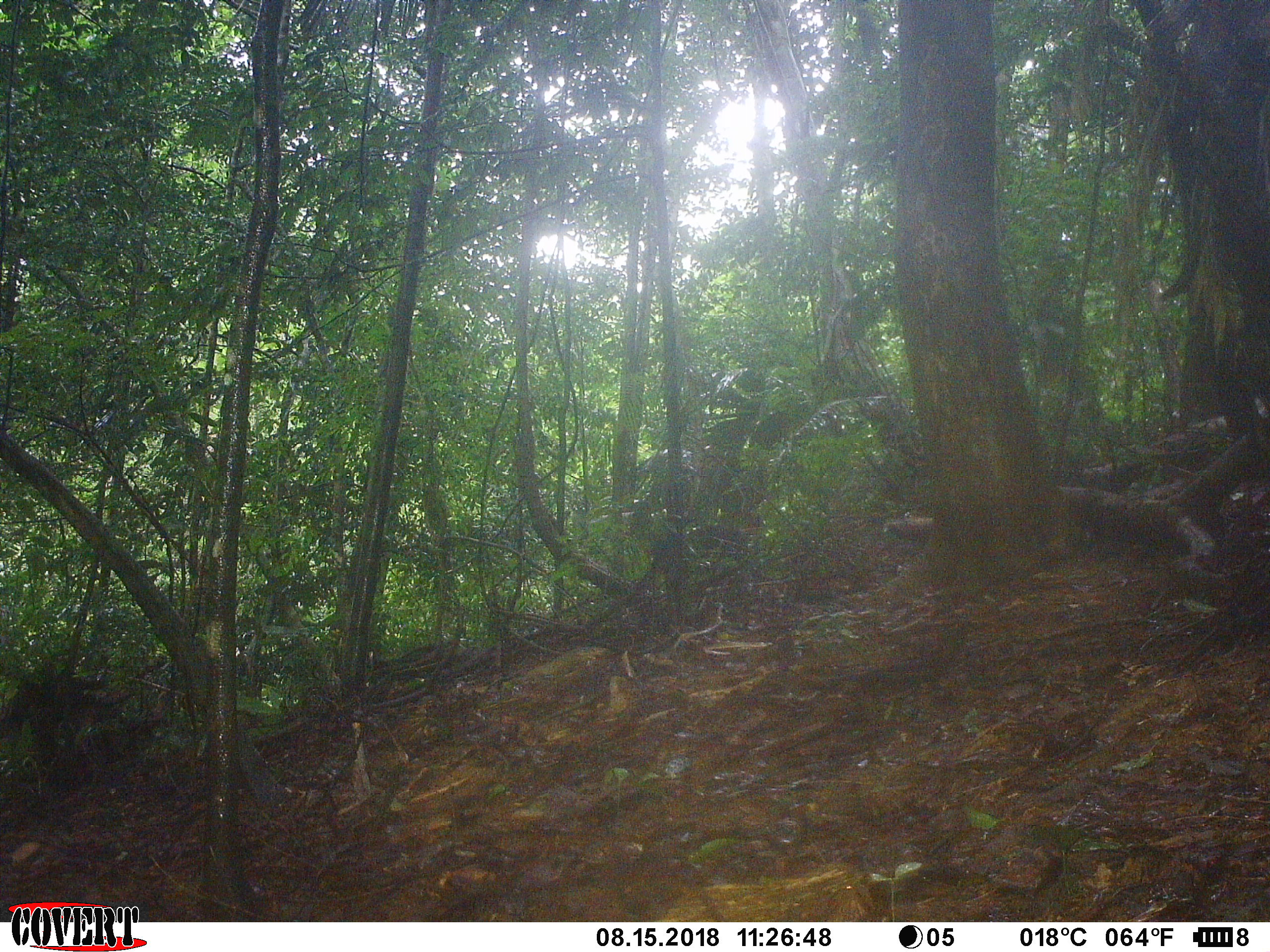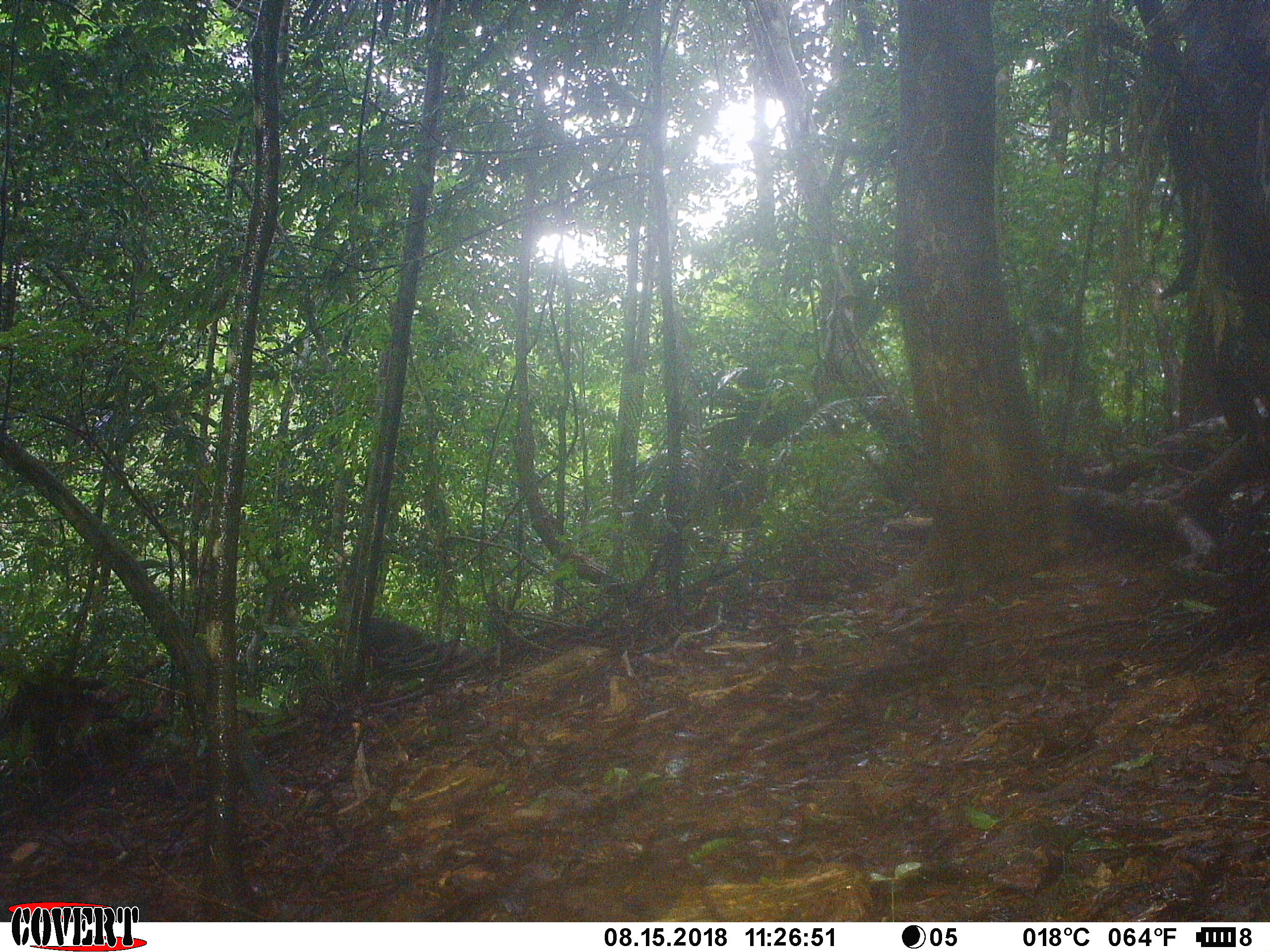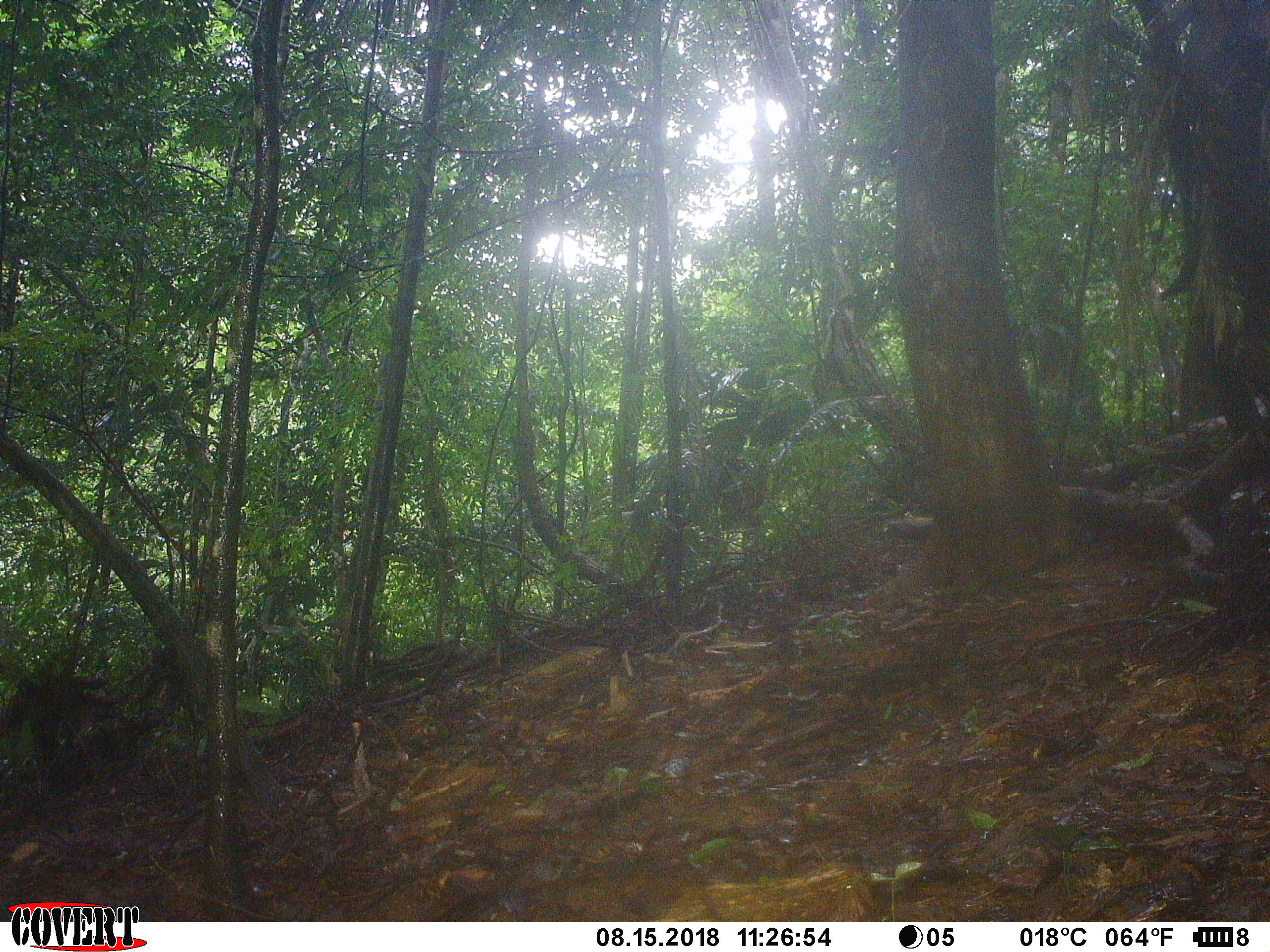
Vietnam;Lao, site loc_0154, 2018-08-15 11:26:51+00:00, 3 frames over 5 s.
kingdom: Animalia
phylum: Chordata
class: Mammalia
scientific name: Mammalia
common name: mammal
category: unidentified mammal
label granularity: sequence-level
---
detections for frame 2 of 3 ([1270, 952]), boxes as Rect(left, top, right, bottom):
unidentified mammal: Rect(332, 616, 426, 668)